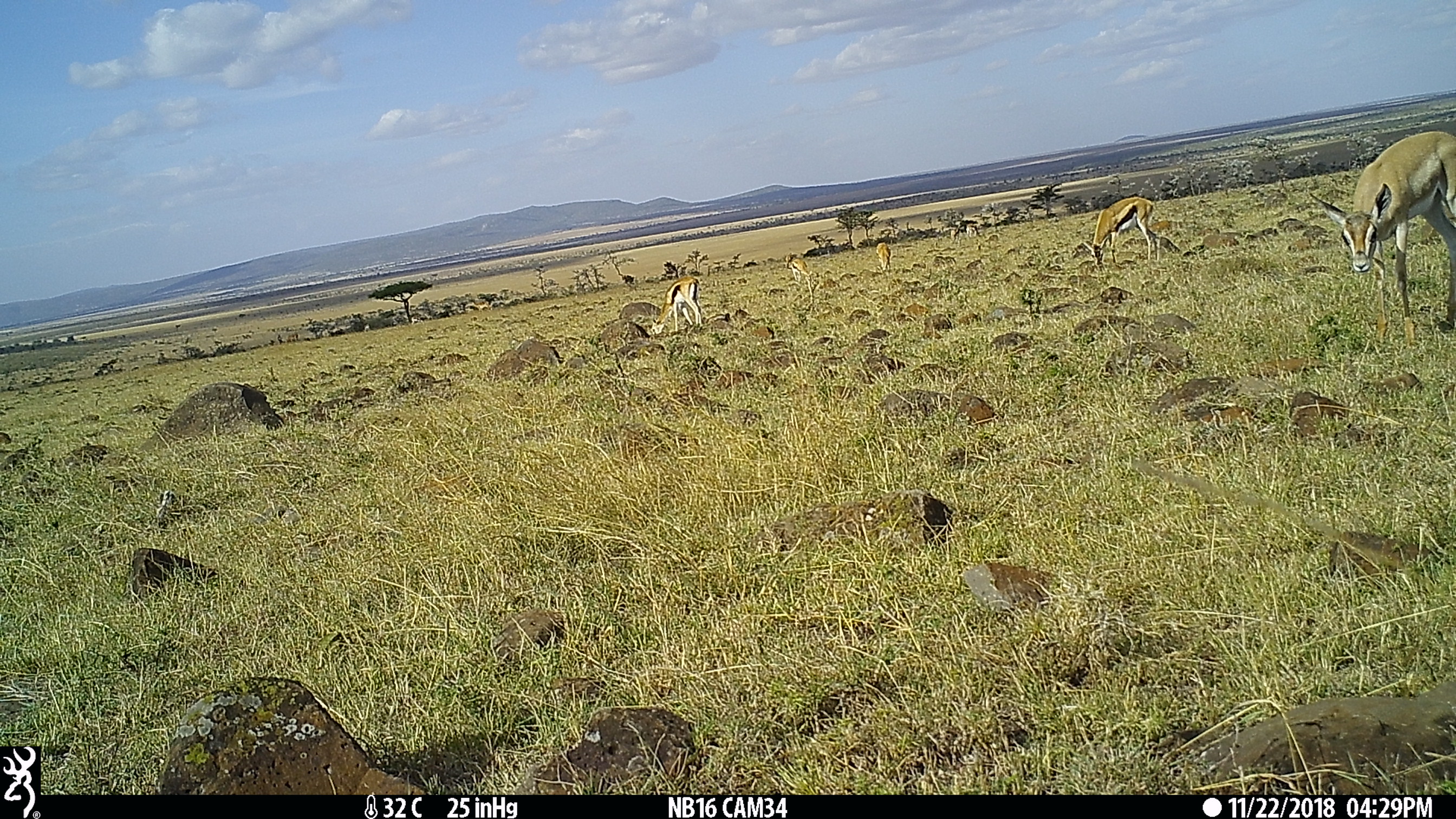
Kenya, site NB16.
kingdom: Animalia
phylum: Chordata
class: Mammalia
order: Artiodactyla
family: Bovidae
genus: Eudorcas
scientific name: Eudorcas thomsonii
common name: thomon's gazelle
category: gazelle thomsons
Gazelle thomsons (thomon's gazelle) (Eudorcas thomsonii).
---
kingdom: Animalia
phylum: Chordata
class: Mammalia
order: Artiodactyla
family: Bovidae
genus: Nanger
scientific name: Nanger granti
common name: grant's gazelle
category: gazelle grants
Gazelle grants (grant's gazelle) (Nanger granti).